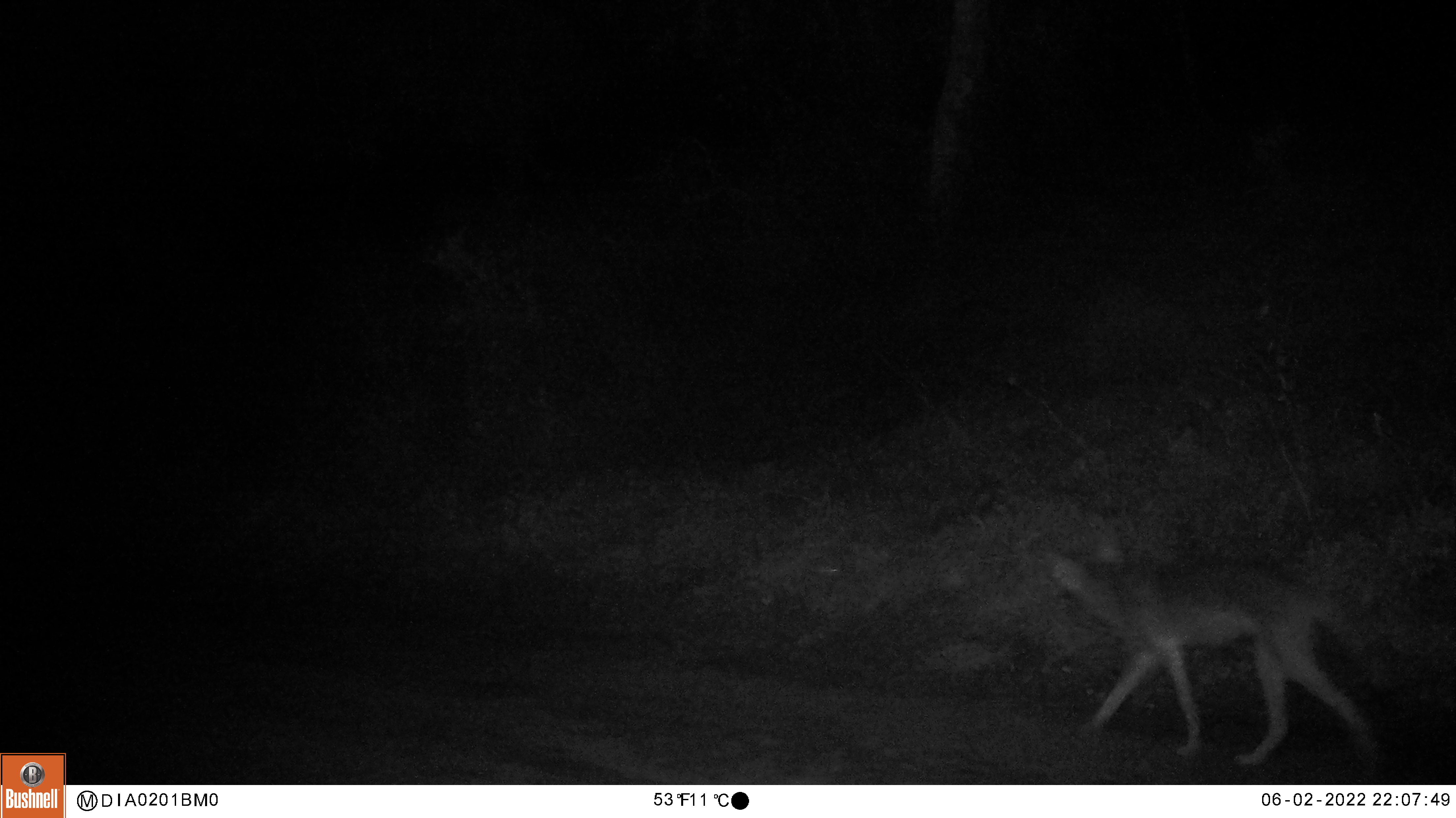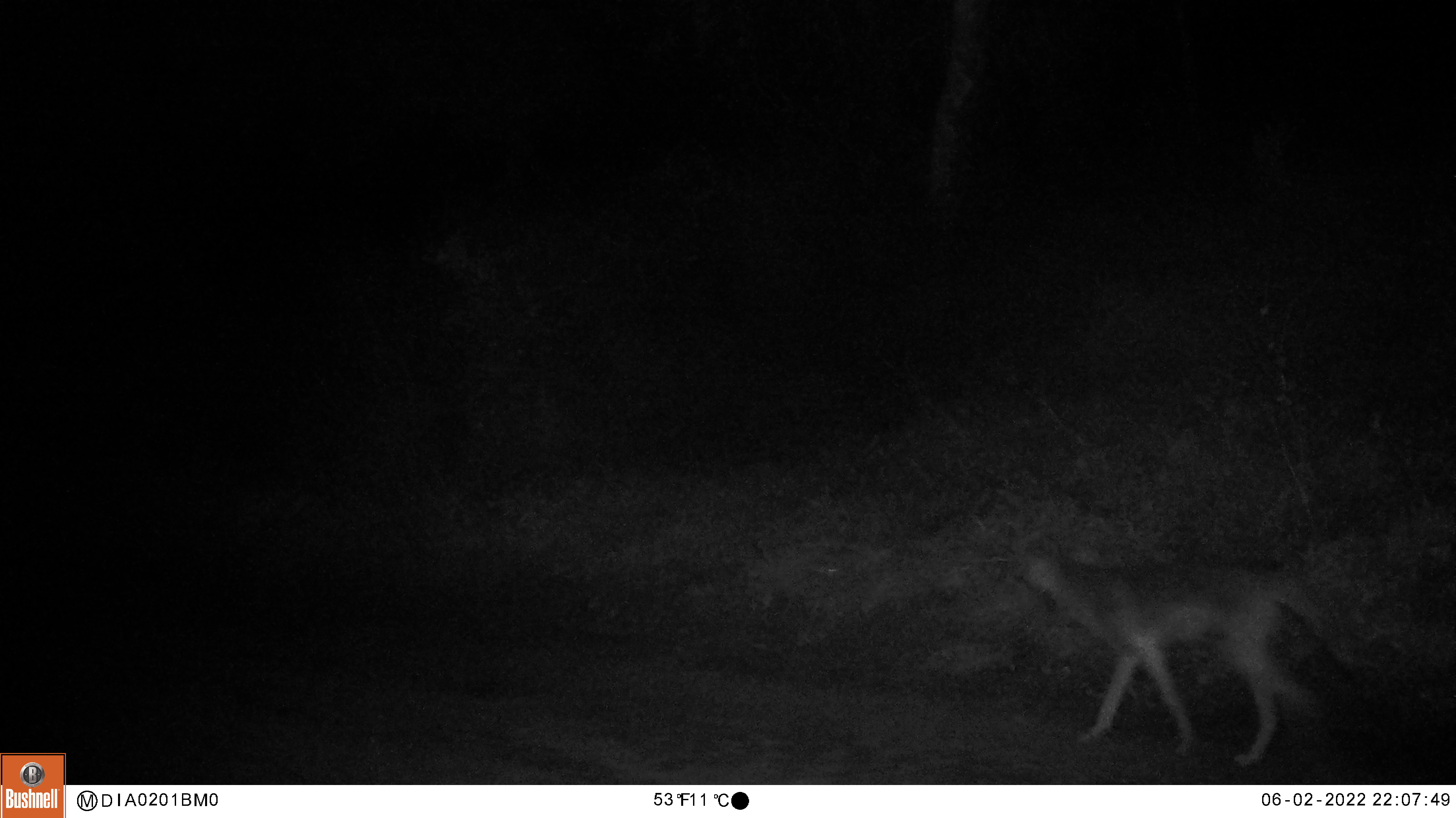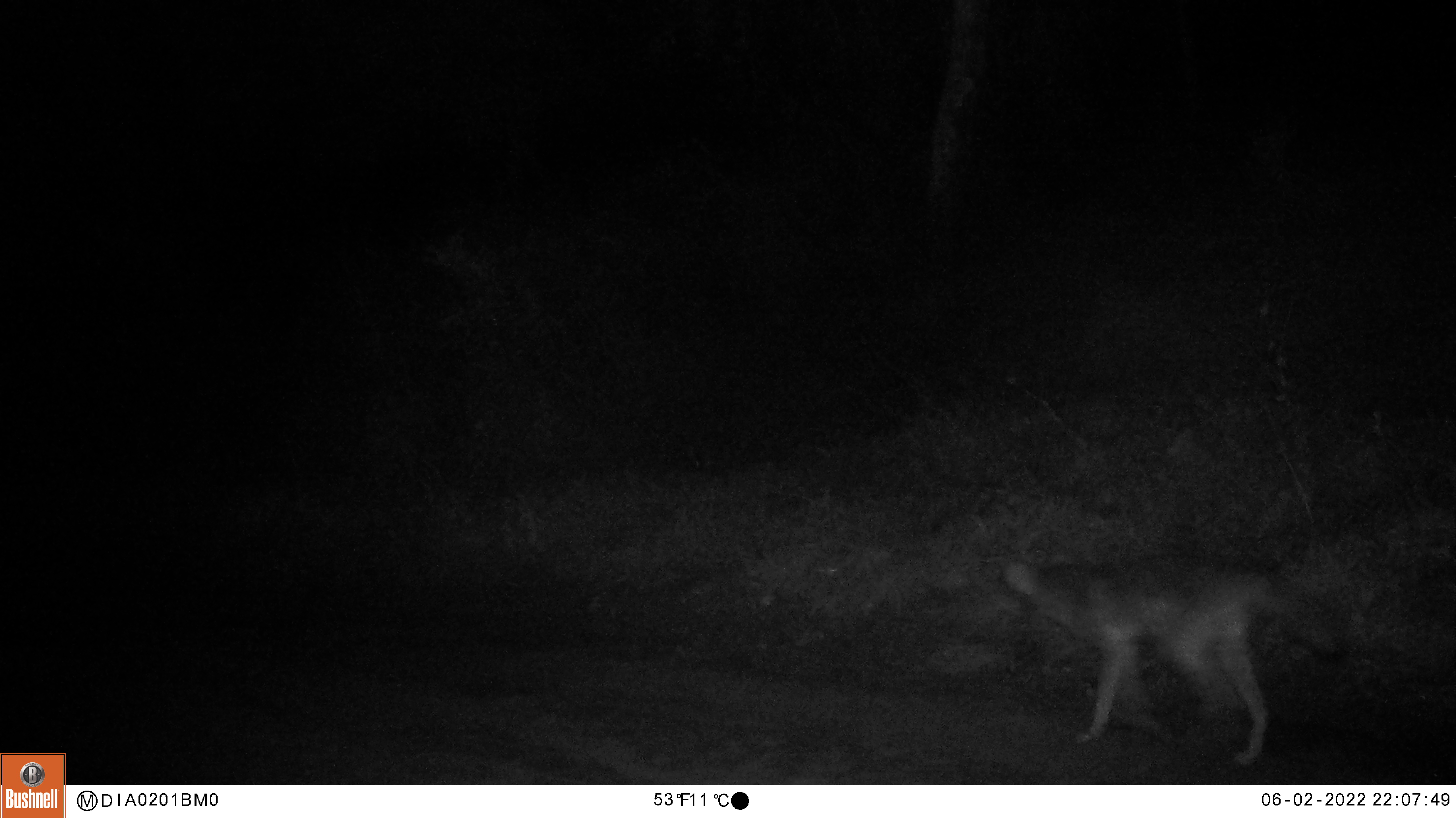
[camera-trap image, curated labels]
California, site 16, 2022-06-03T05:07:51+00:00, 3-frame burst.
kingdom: Animalia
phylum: Chordata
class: Mammalia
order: Carnivora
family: Canidae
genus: Canis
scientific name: Canis latrans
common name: coyote